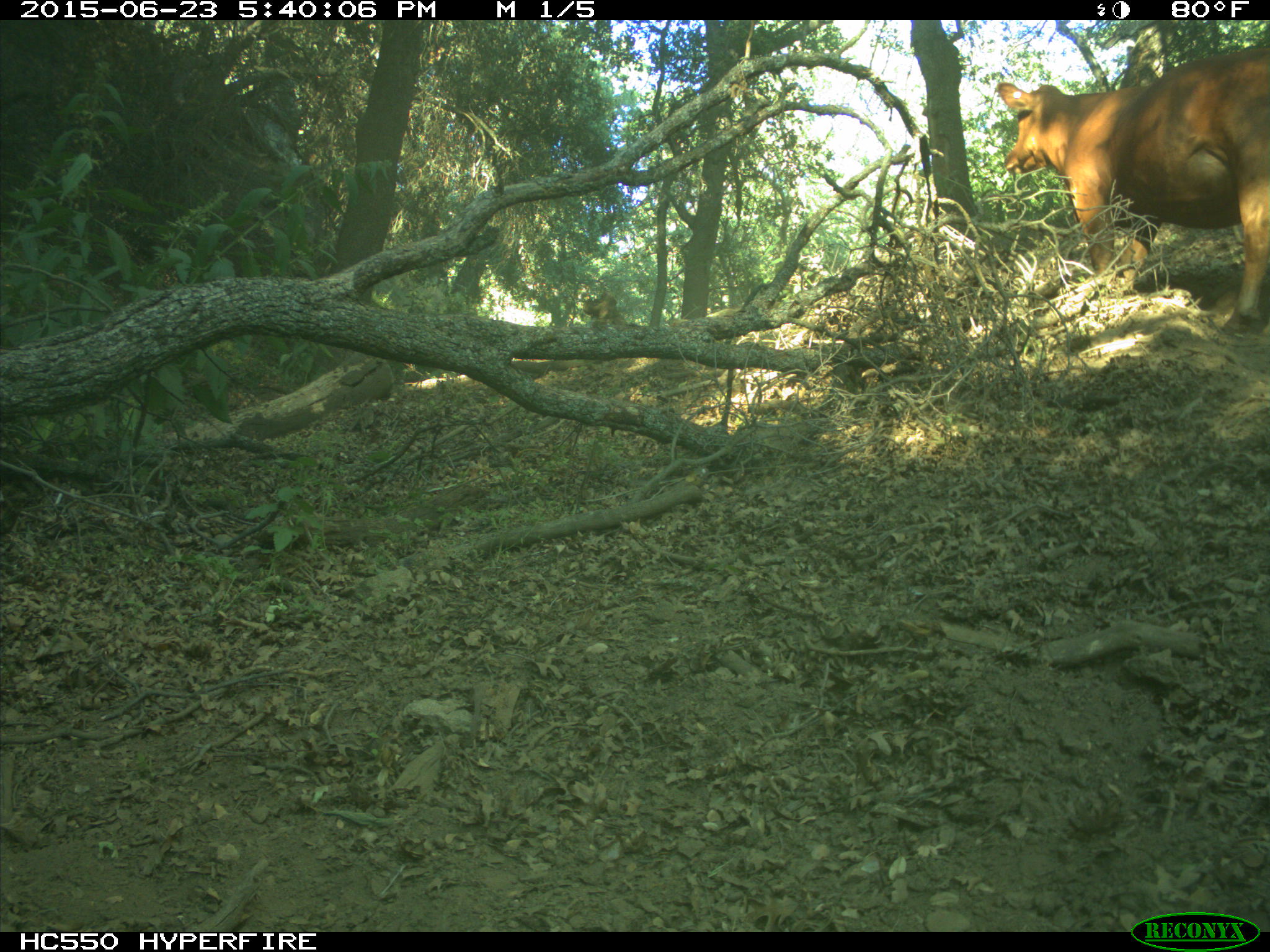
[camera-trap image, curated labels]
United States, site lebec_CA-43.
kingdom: Animalia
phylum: Chordata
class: Mammalia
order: Artiodactyla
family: Bovidae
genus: Bos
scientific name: Bos taurus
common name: domestic cow